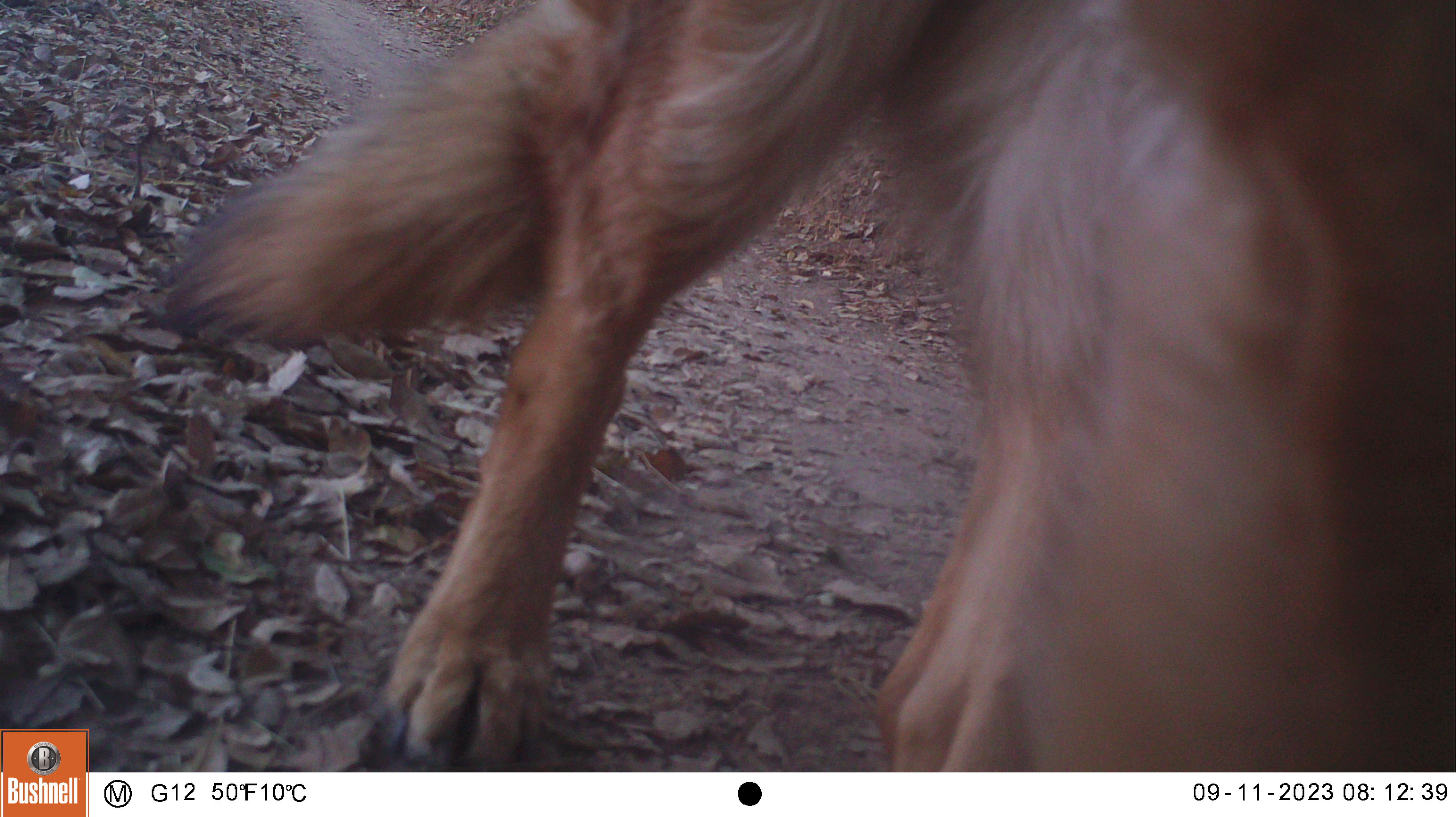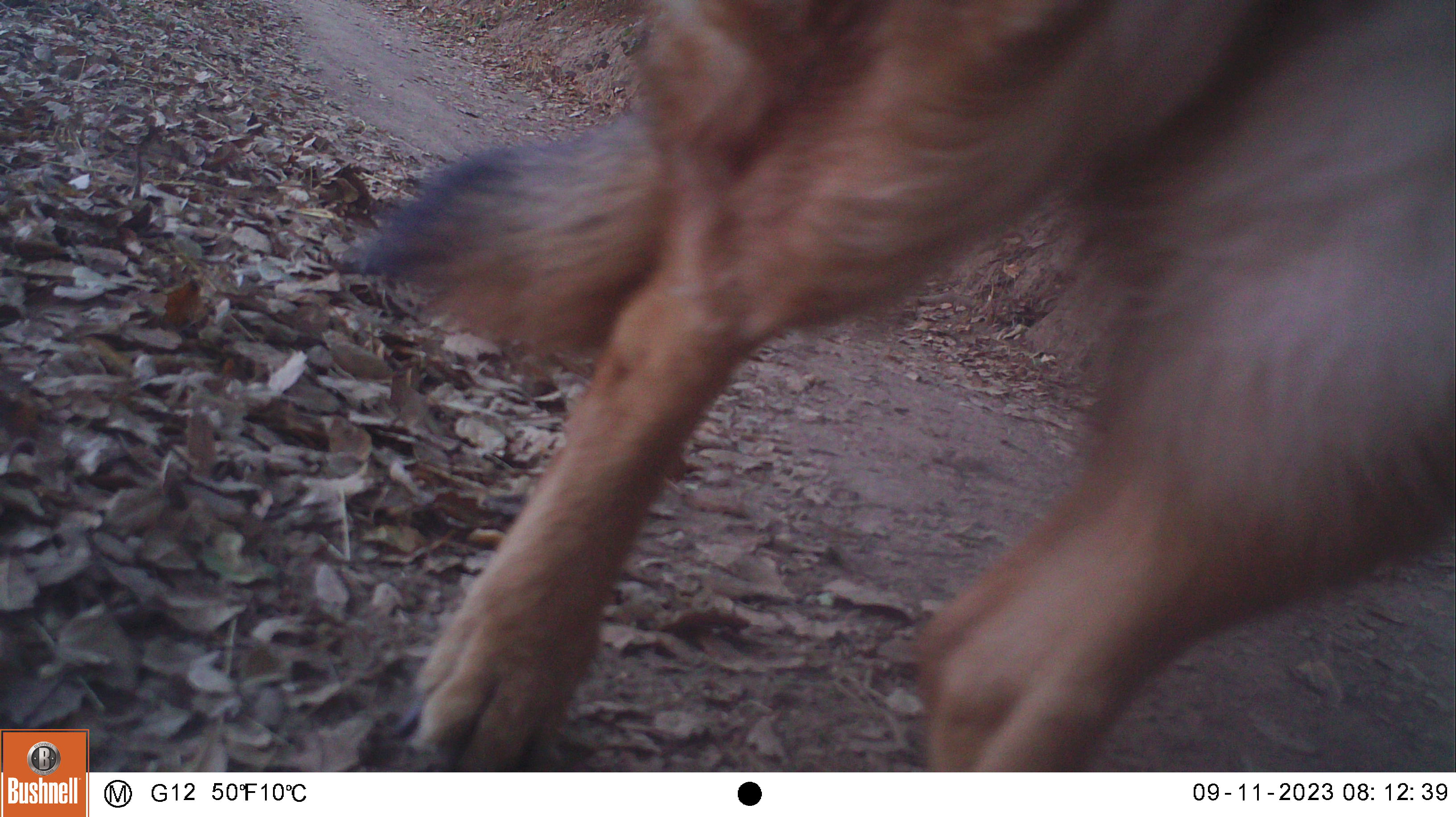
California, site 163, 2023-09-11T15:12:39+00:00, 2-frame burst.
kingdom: Animalia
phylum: Chordata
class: Mammalia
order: Carnivora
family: Canidae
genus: Canis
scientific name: Canis latrans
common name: coyote